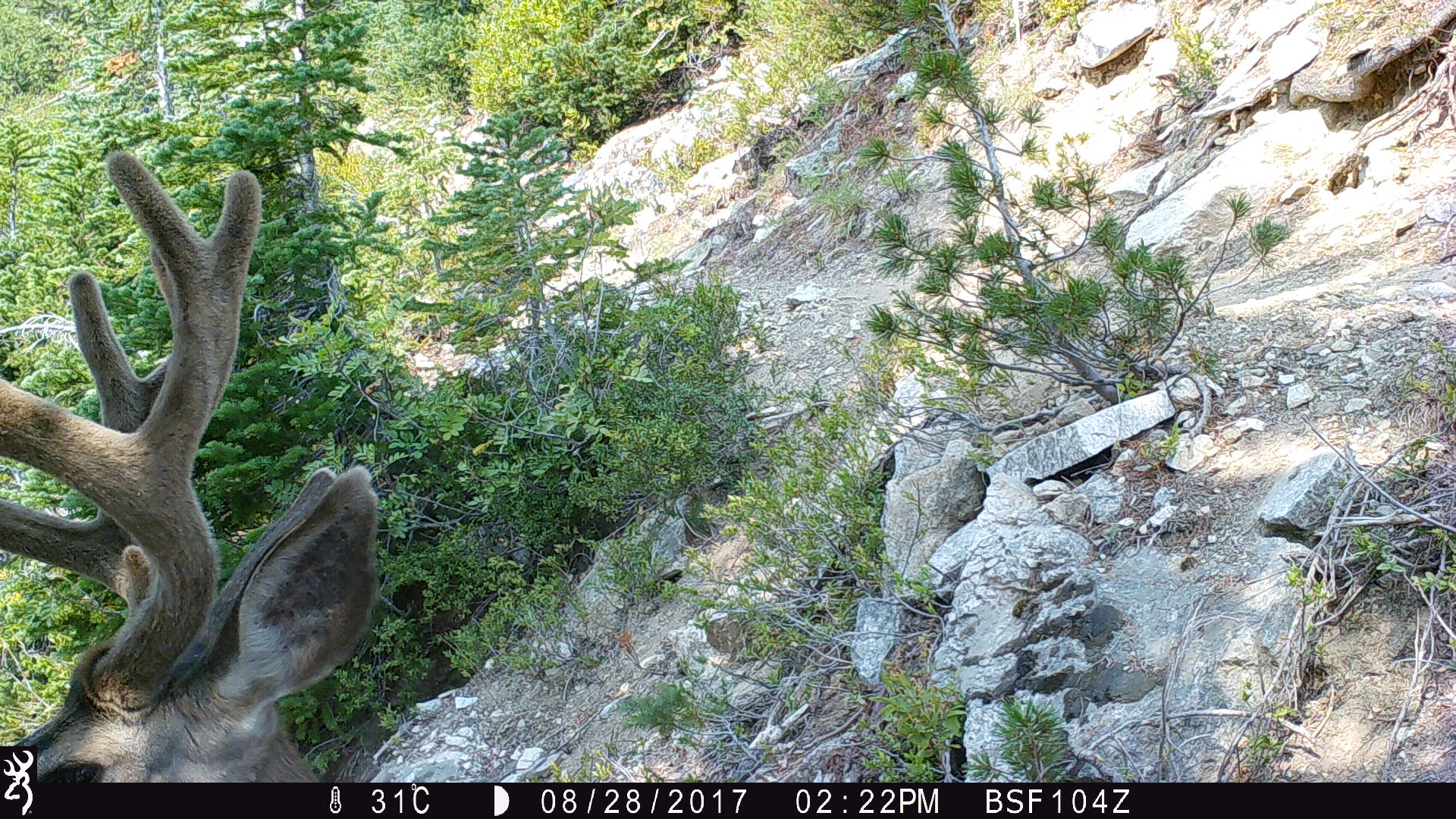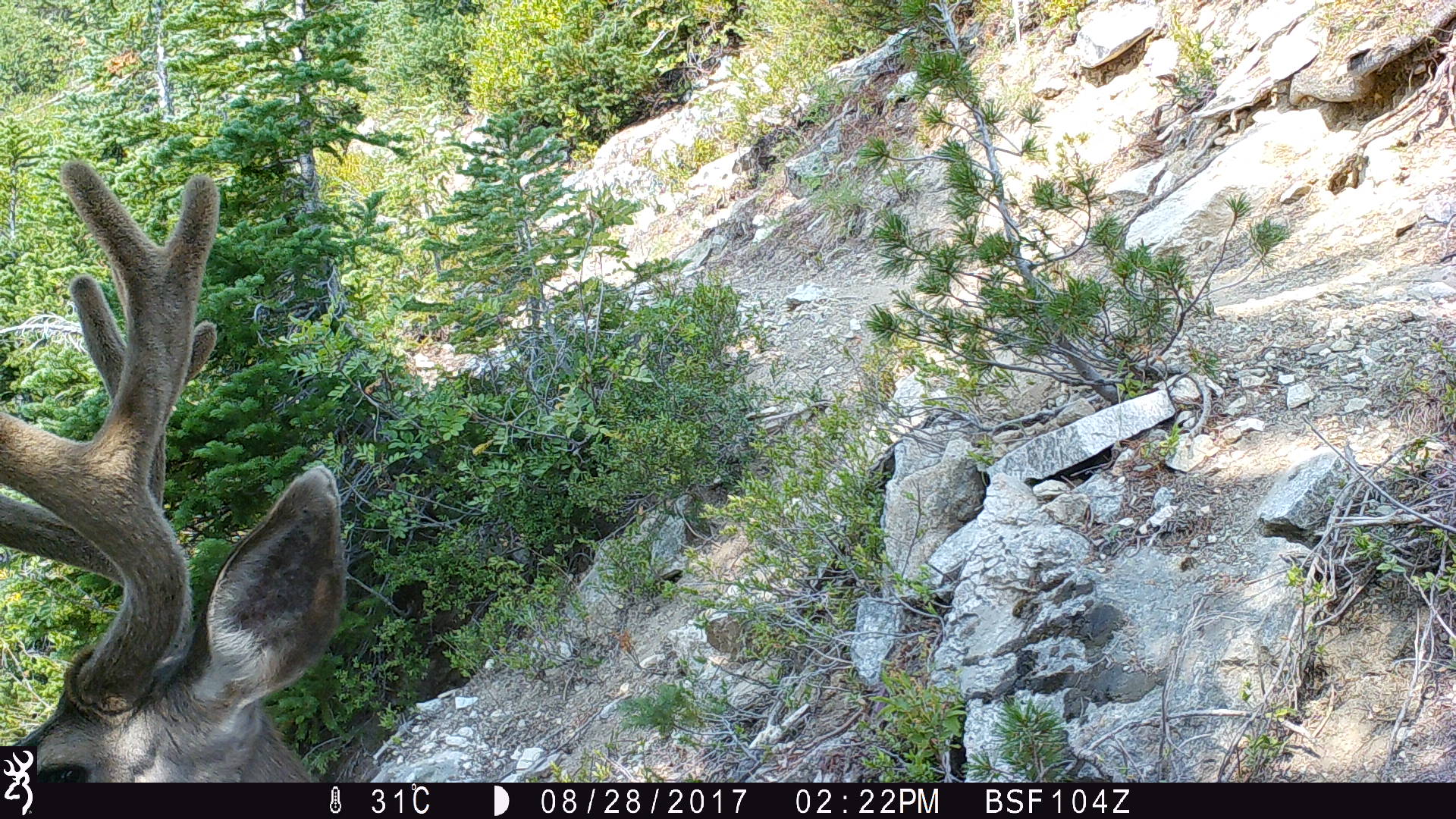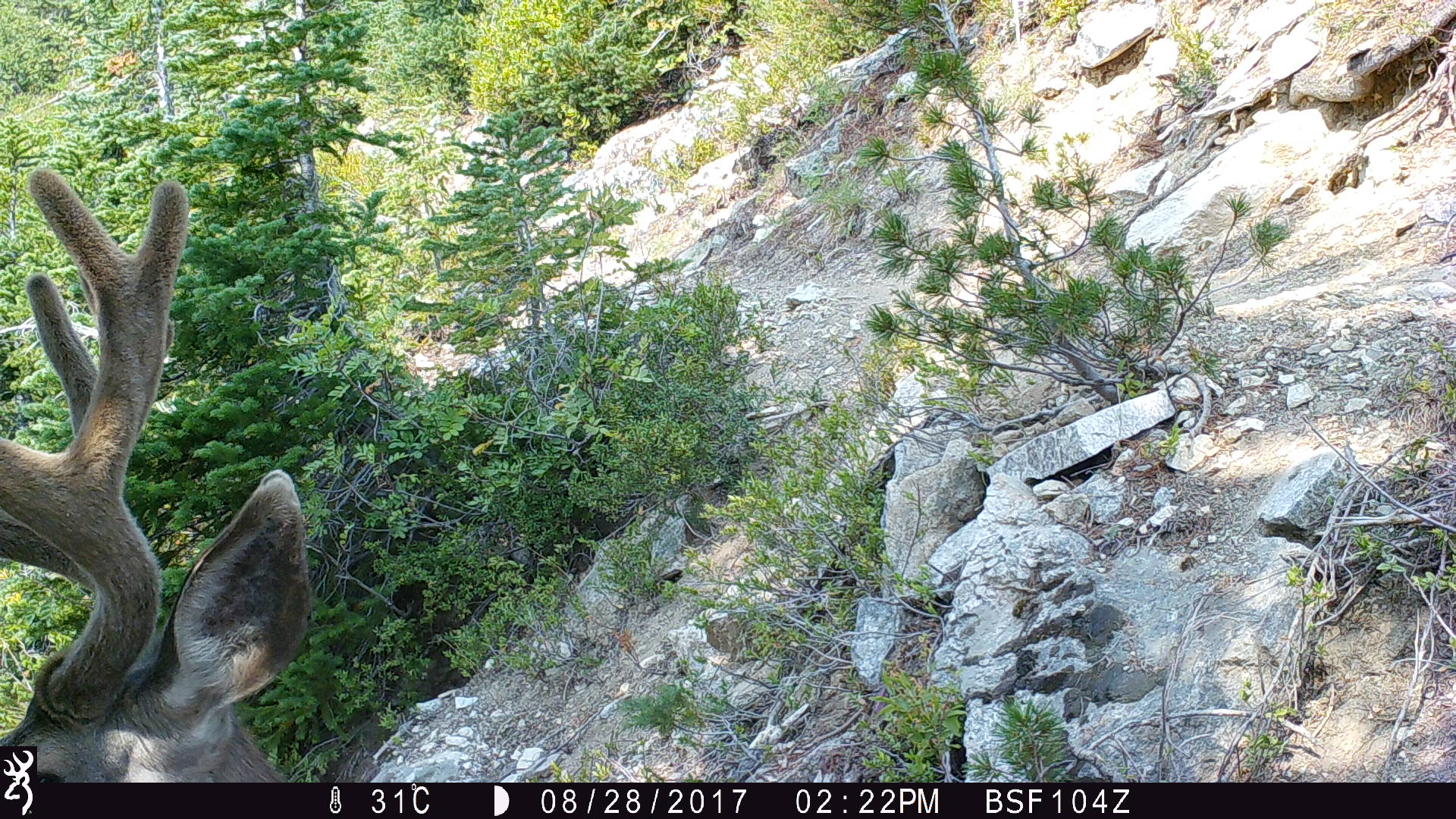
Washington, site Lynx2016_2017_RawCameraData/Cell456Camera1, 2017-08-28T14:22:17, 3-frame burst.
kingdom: Animalia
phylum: Chordata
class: Mammalia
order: Artiodactyla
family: Cervidae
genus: Odocoileus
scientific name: Odocoileus hemionus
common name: mule deer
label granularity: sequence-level